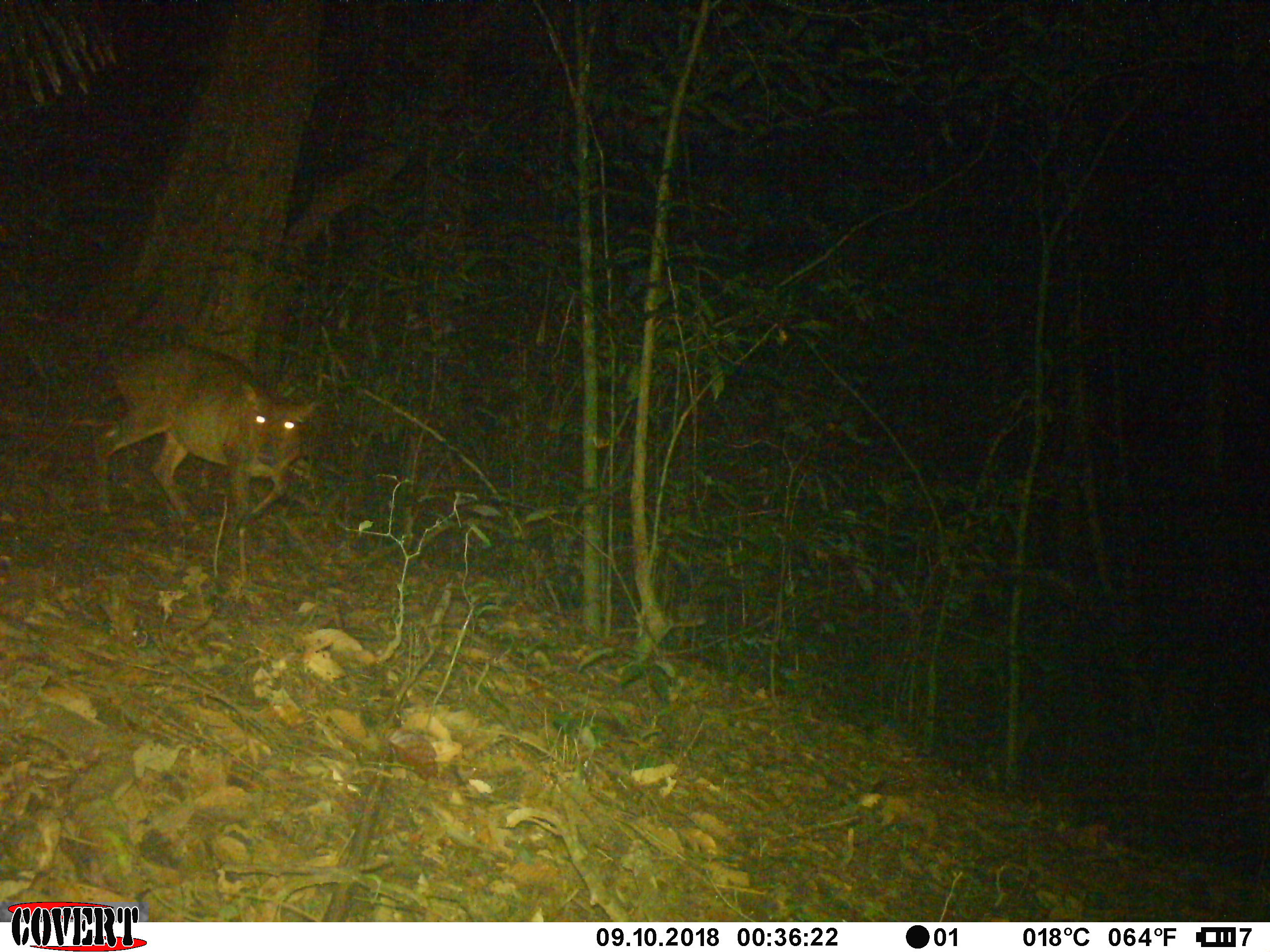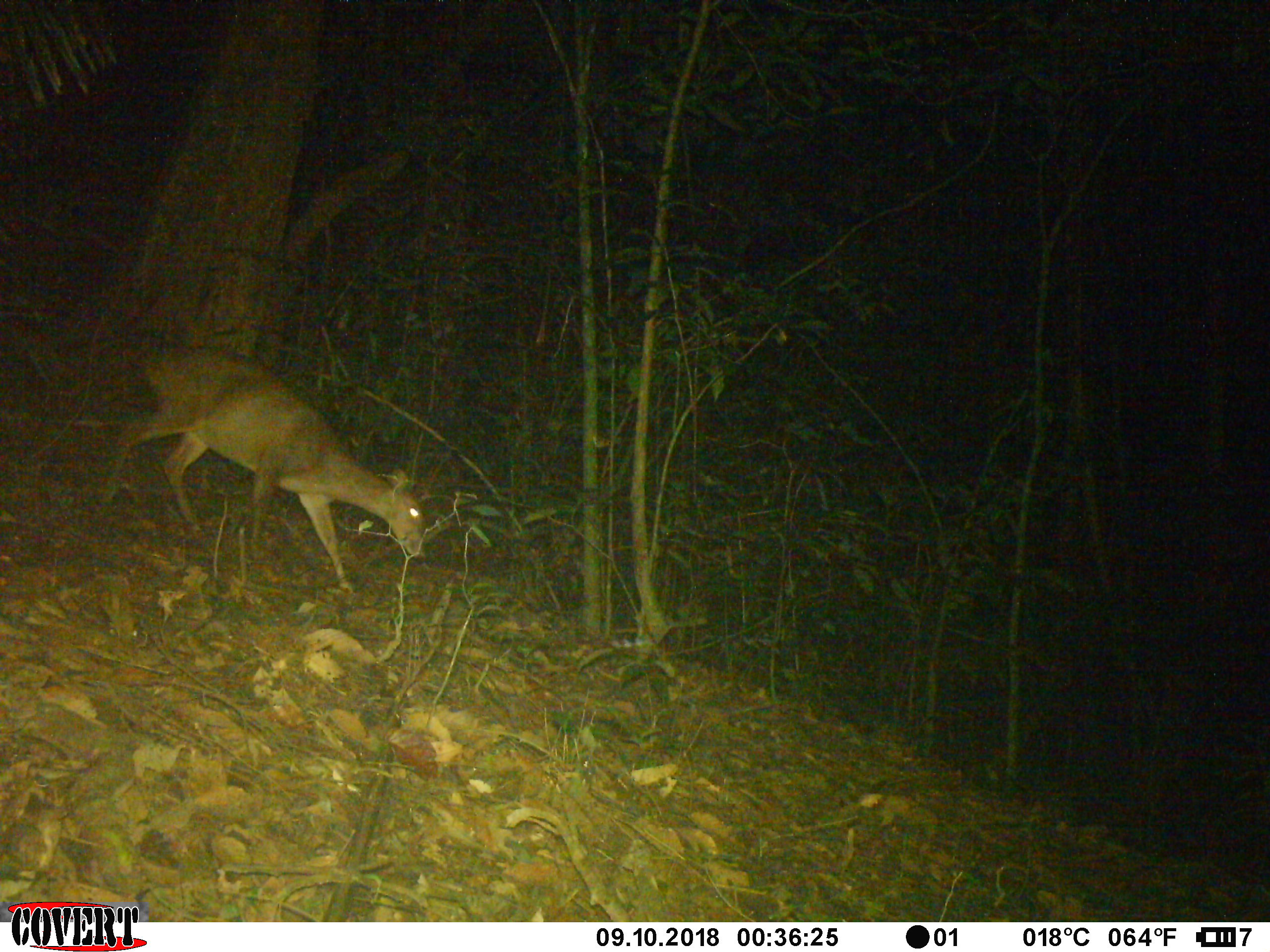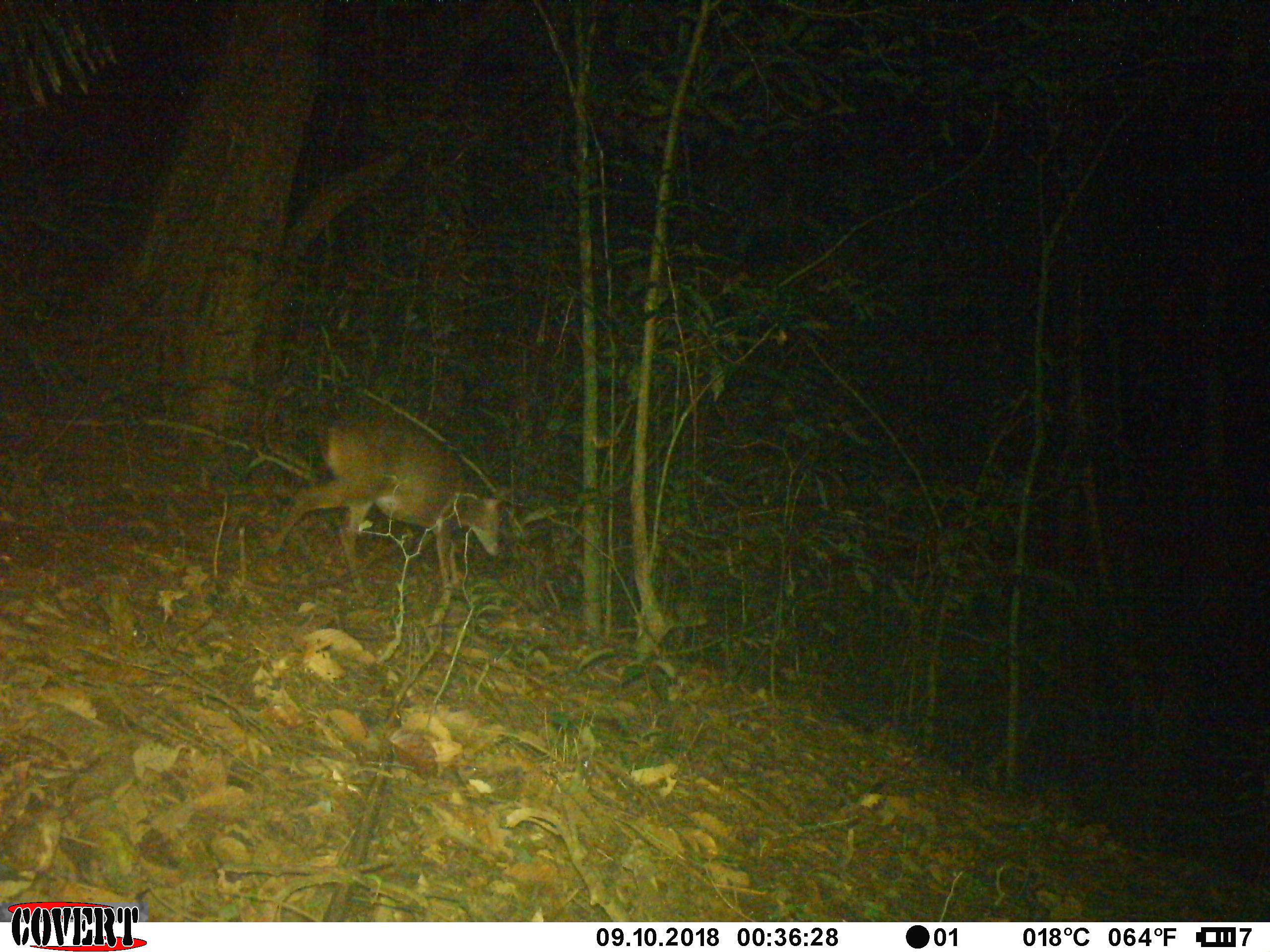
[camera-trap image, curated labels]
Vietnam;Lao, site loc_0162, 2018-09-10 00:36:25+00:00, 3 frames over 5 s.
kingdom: Animalia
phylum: Chordata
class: Mammalia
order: Artiodactyla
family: Cervidae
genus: Muntiacus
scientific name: Muntiacus vuquangensis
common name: large-antlered muntjac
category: large antlered muntjac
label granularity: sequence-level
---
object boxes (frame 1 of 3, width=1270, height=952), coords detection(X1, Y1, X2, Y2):
large antlered muntjac: detection(88, 341, 320, 533)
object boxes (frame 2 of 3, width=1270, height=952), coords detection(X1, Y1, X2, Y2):
large antlered muntjac: detection(97, 340, 427, 595)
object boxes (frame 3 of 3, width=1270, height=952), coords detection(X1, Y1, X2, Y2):
large antlered muntjac: detection(265, 411, 507, 585)